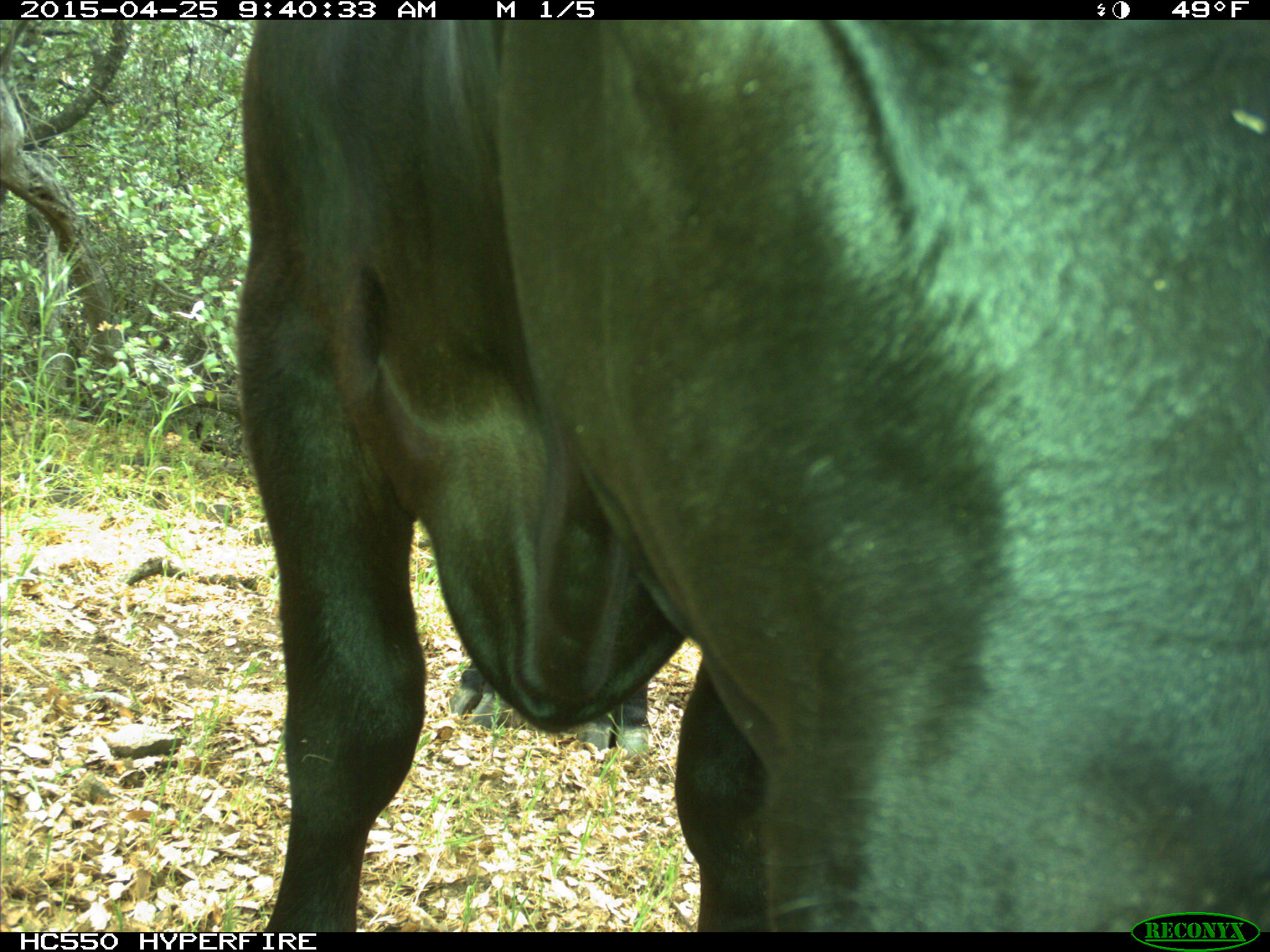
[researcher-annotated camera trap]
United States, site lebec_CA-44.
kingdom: Animalia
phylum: Chordata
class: Mammalia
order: Artiodactyla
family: Suidae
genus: Sus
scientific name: Sus scrofa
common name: wild boar